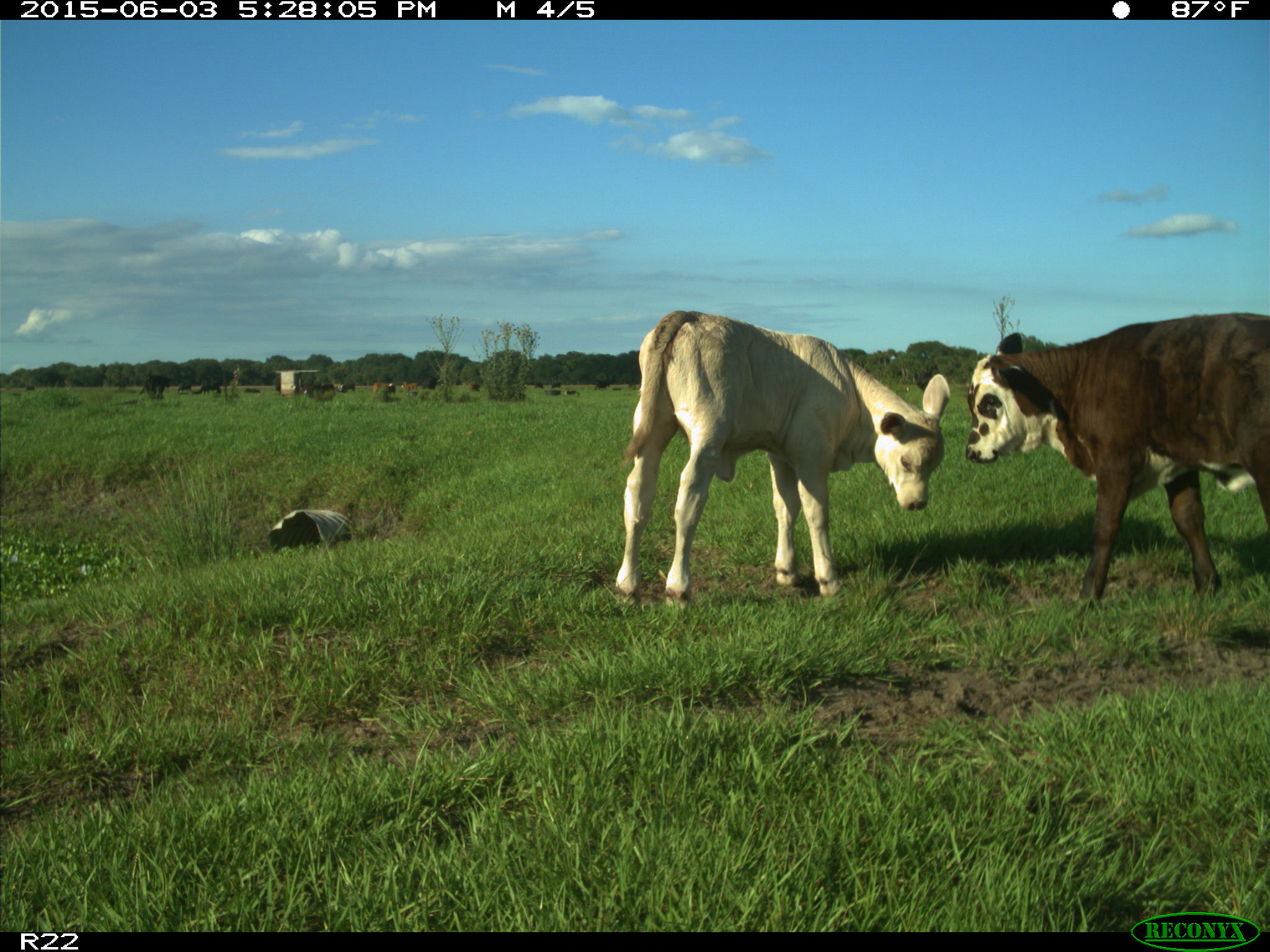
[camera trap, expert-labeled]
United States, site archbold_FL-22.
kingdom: Animalia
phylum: Chordata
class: Mammalia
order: Artiodactyla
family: Bovidae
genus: Bos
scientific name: Bos taurus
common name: domestic cow